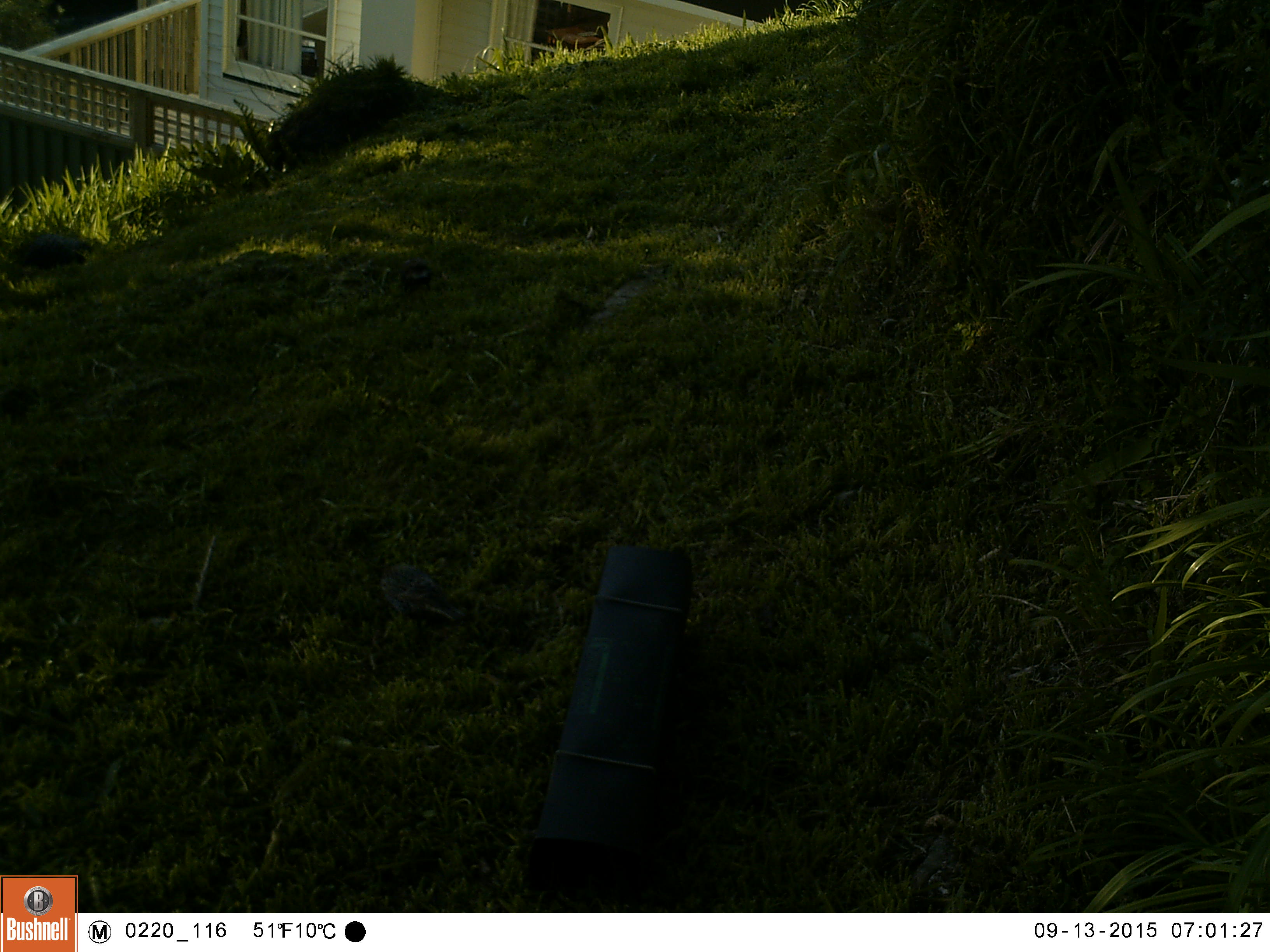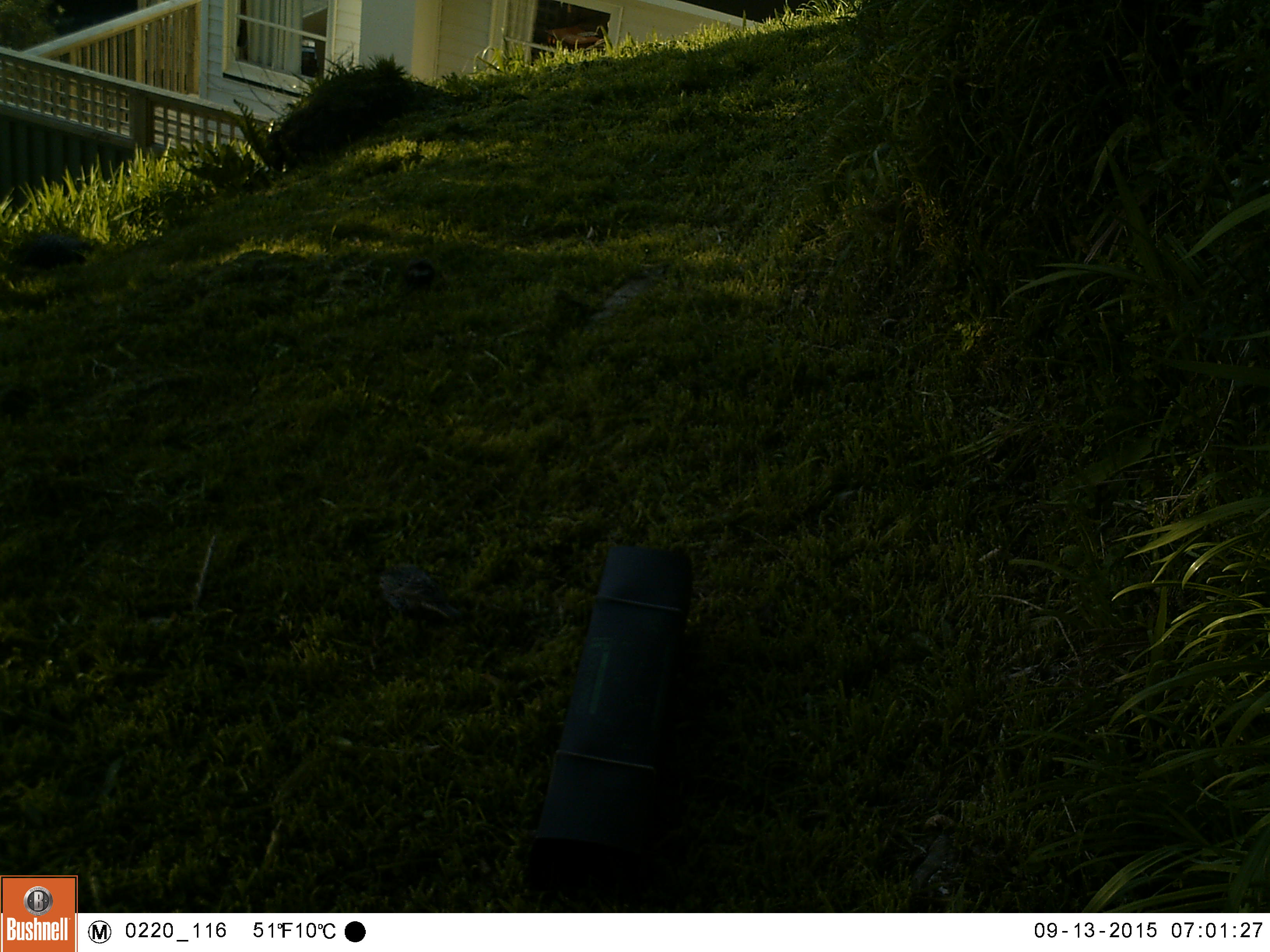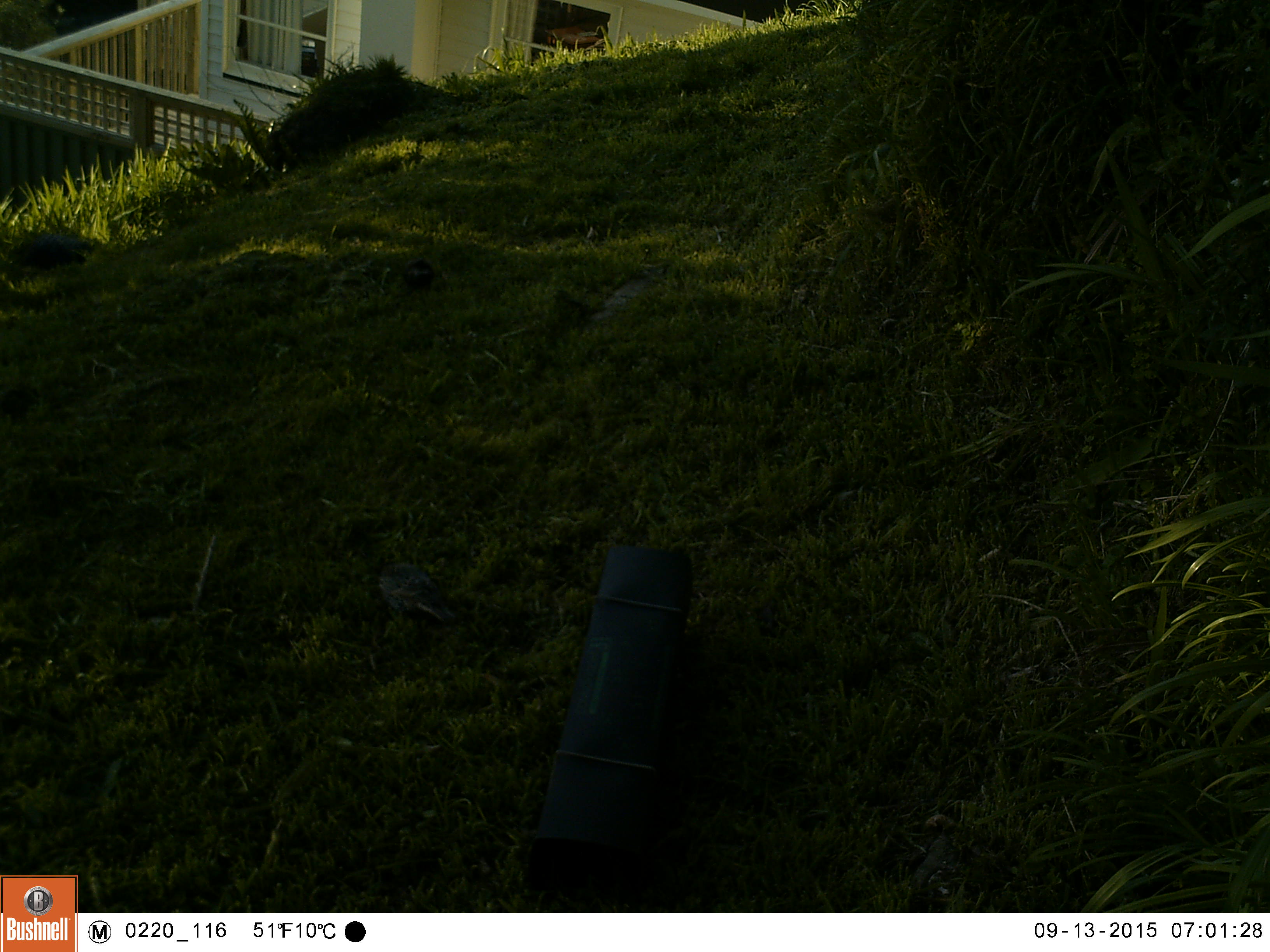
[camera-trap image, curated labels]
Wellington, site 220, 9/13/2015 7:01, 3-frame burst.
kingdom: Animalia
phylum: Chordata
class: Aves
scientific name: Aves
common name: bird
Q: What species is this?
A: Bird (Aves).